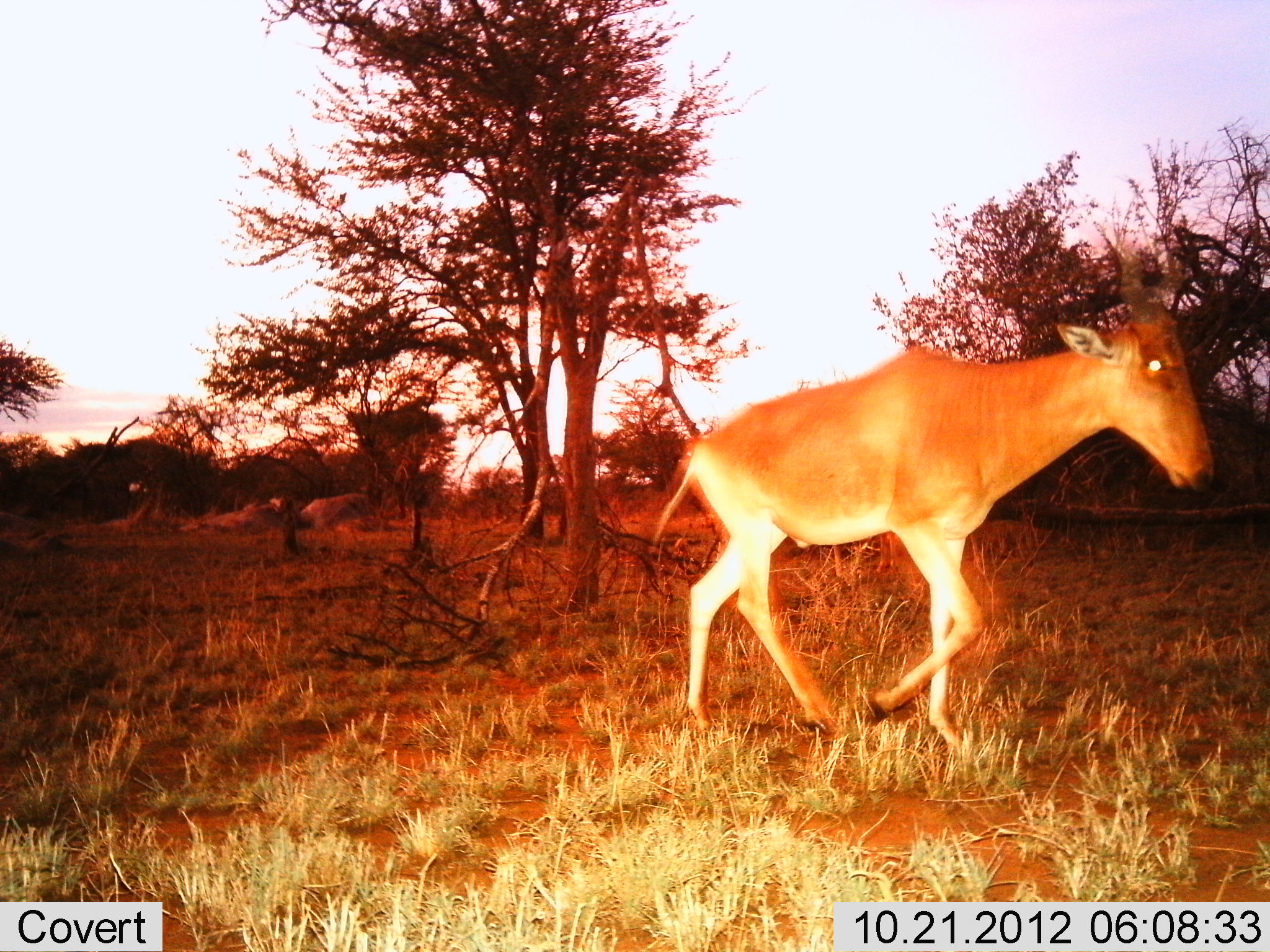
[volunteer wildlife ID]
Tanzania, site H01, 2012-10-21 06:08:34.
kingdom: Animalia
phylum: Chordata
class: Mammalia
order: Artiodactyla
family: Bovidae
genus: Alcelaphus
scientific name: Alcelaphus buselaphus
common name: hartebeest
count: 1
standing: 0%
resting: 0%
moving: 100%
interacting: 0%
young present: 0%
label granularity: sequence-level